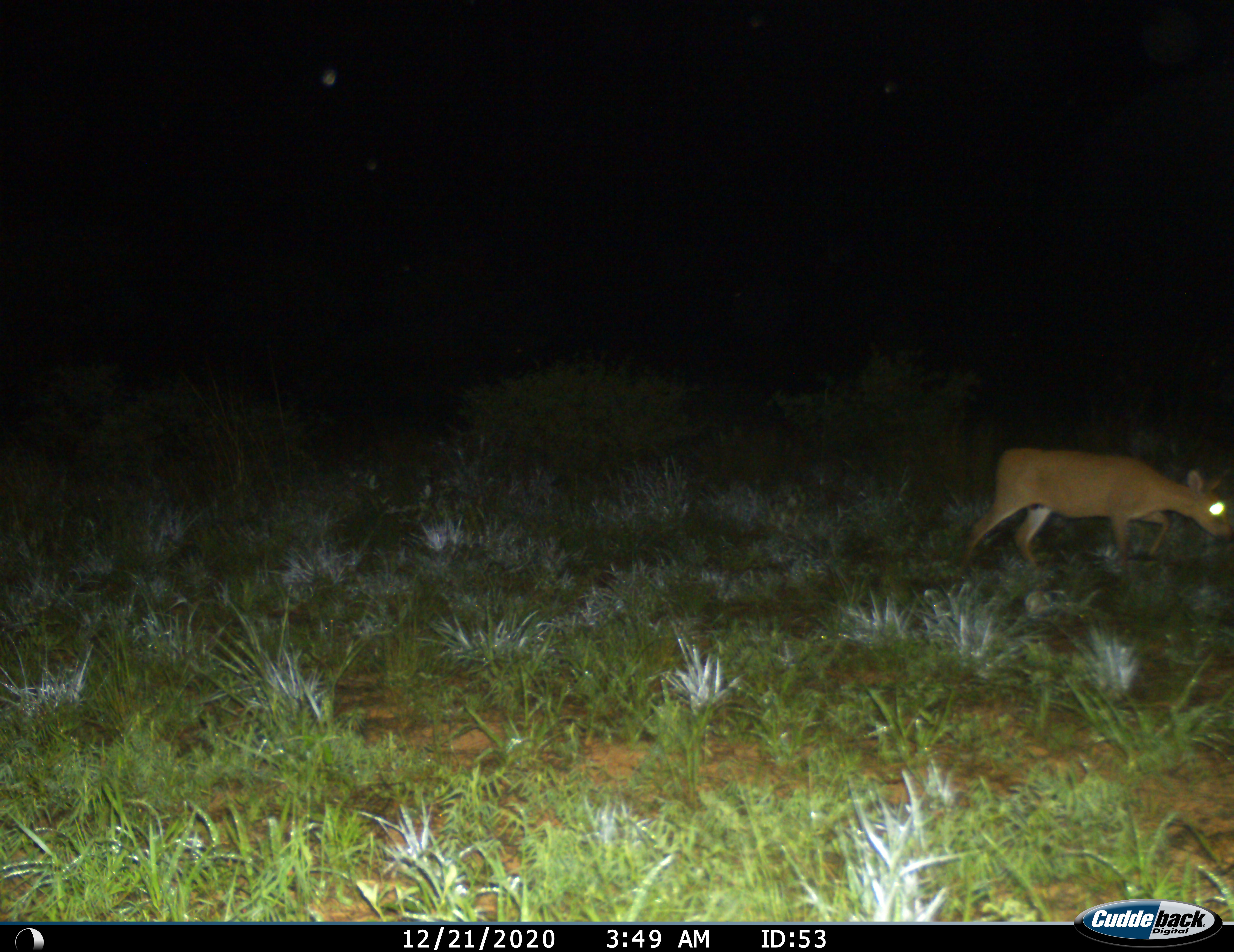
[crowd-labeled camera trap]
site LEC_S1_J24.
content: unidentified animal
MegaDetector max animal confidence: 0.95